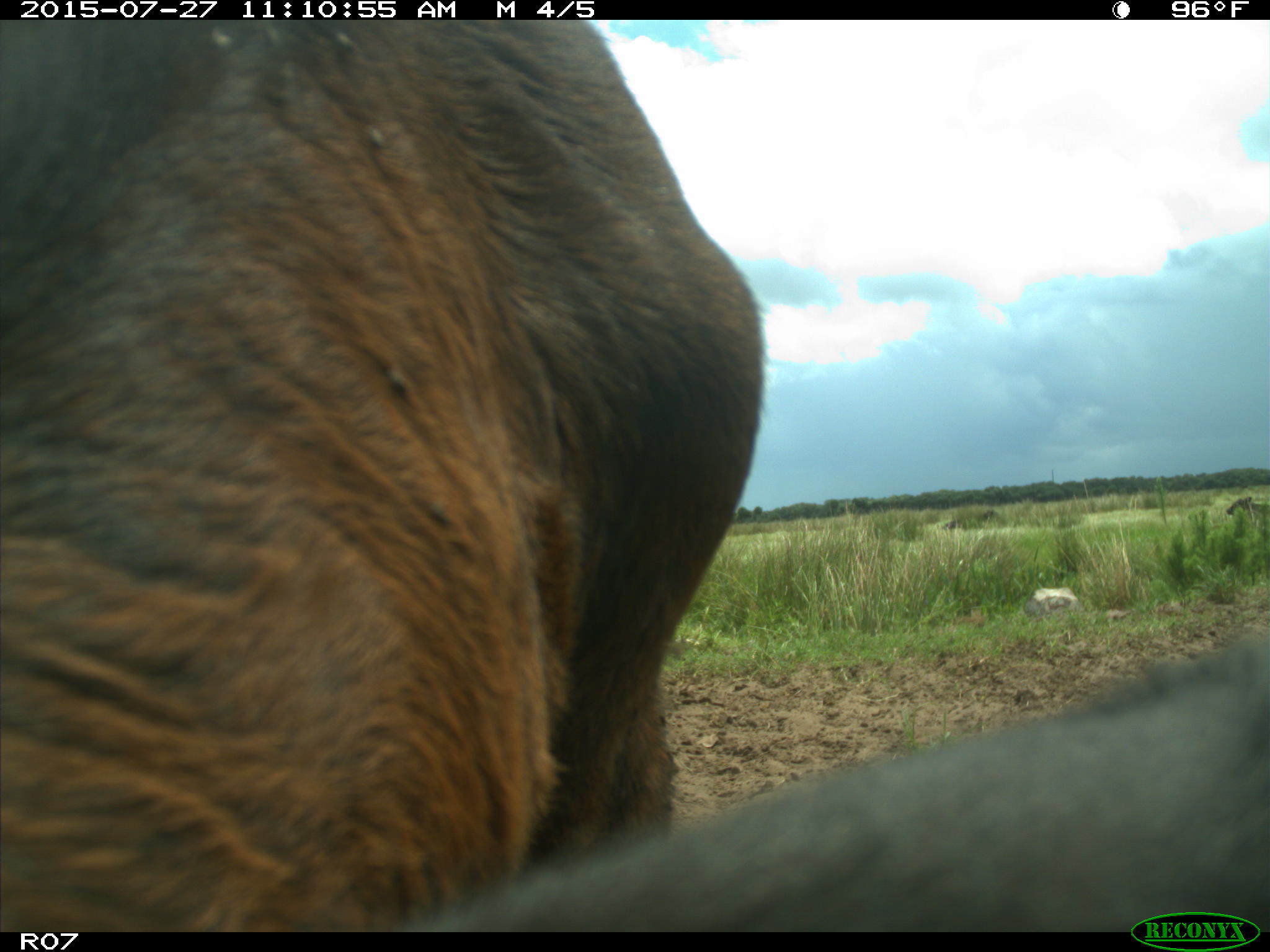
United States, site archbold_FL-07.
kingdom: Animalia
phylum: Chordata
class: Mammalia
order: Artiodactyla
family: Bovidae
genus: Bos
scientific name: Bos taurus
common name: domestic cow